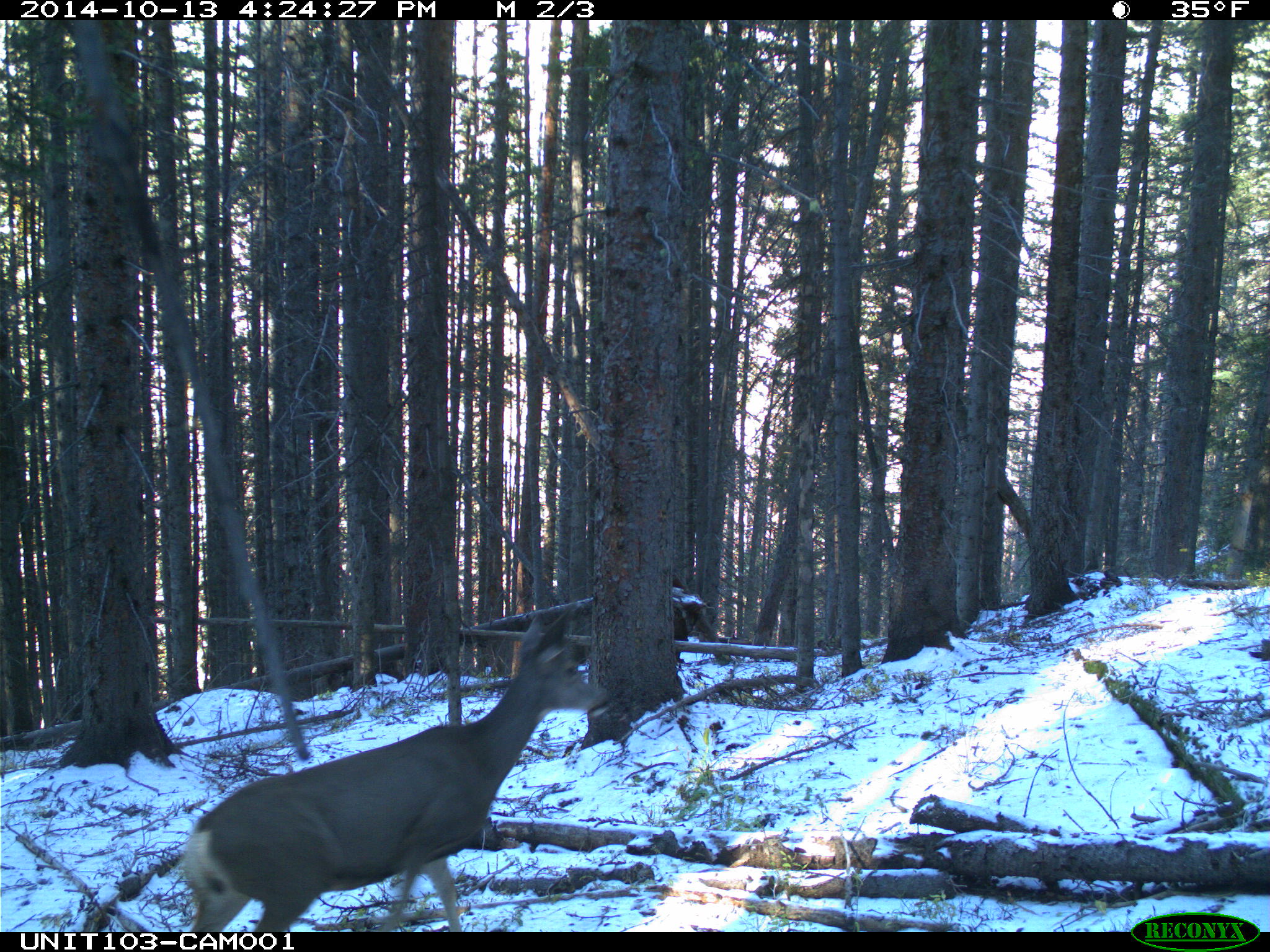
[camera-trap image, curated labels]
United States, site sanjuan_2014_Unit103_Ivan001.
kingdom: Animalia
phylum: Chordata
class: Mammalia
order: Artiodactyla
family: Cervidae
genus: Odocoileus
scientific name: Odocoileus hemionus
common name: mule deer